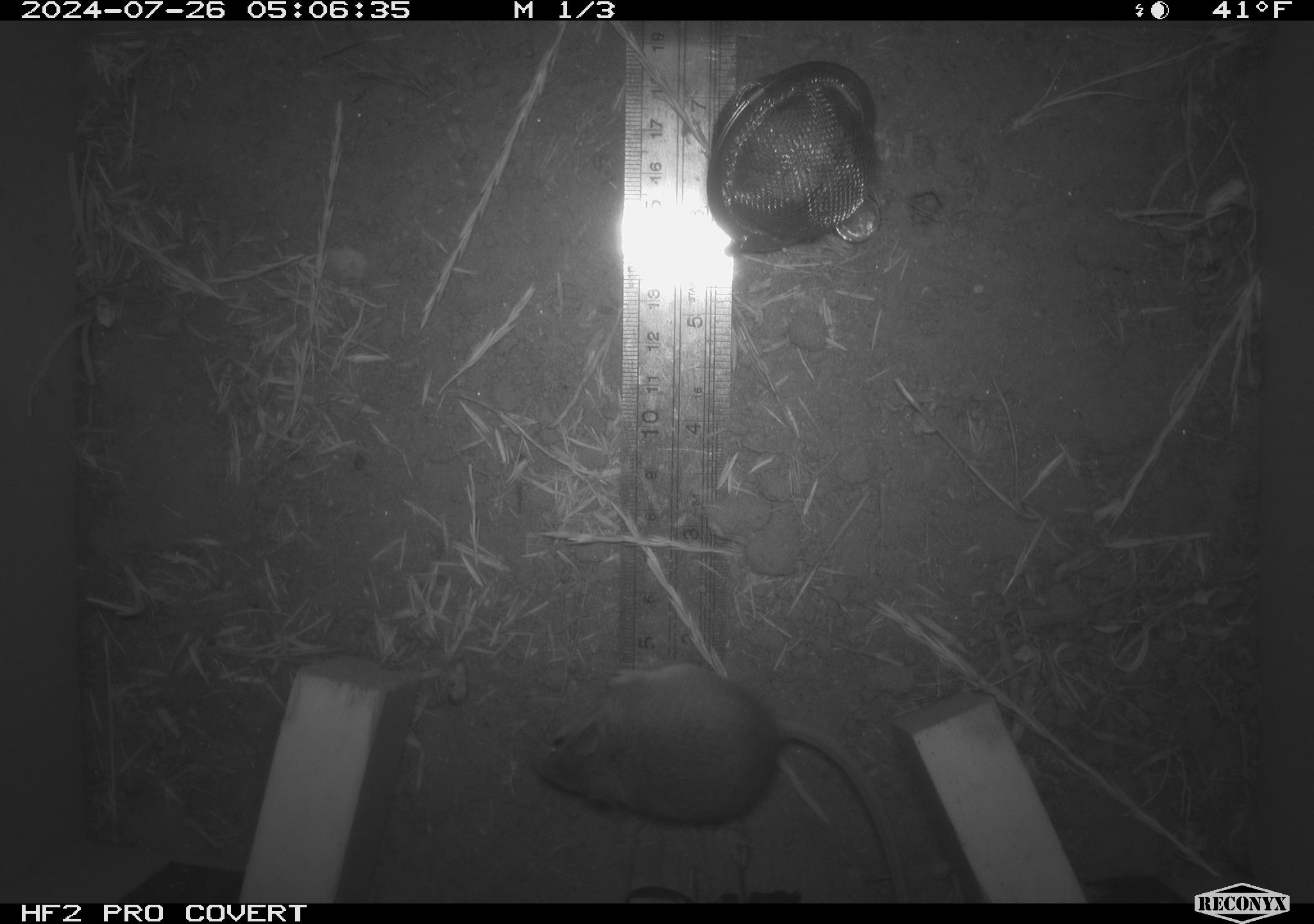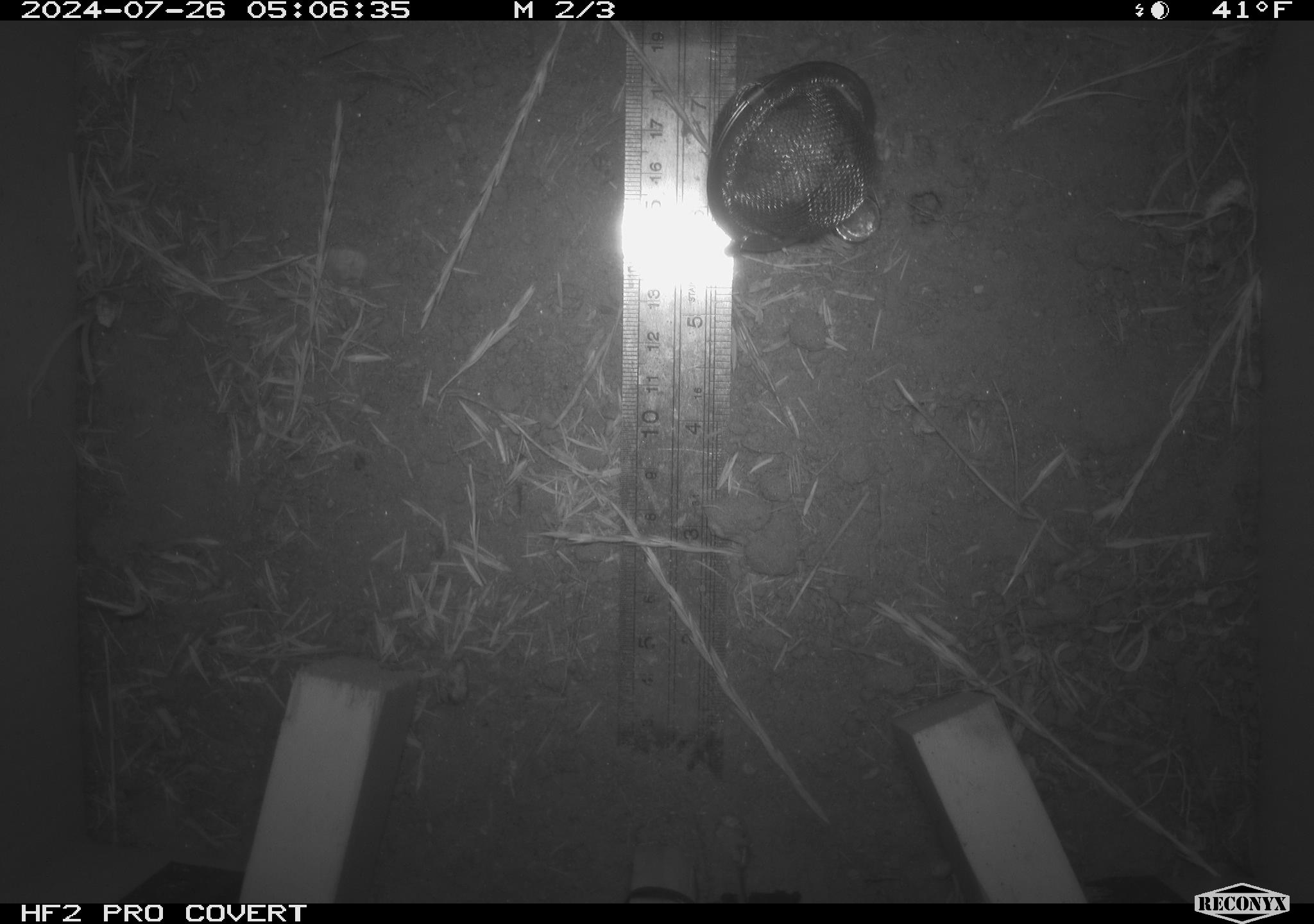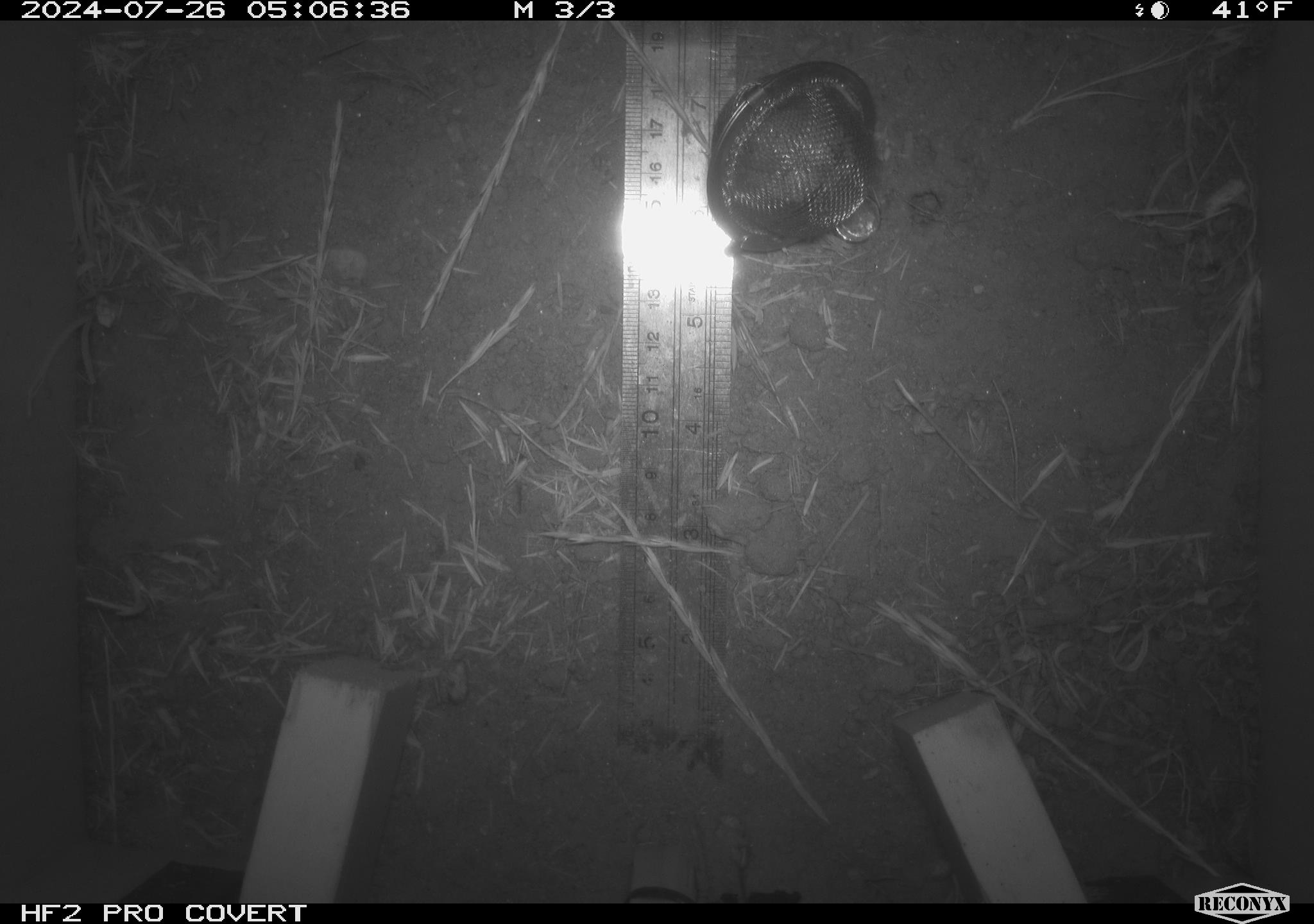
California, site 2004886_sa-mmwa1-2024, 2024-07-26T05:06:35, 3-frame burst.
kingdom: Animalia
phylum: Chordata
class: Mammalia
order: Rodentia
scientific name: Rodentia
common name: mouse species